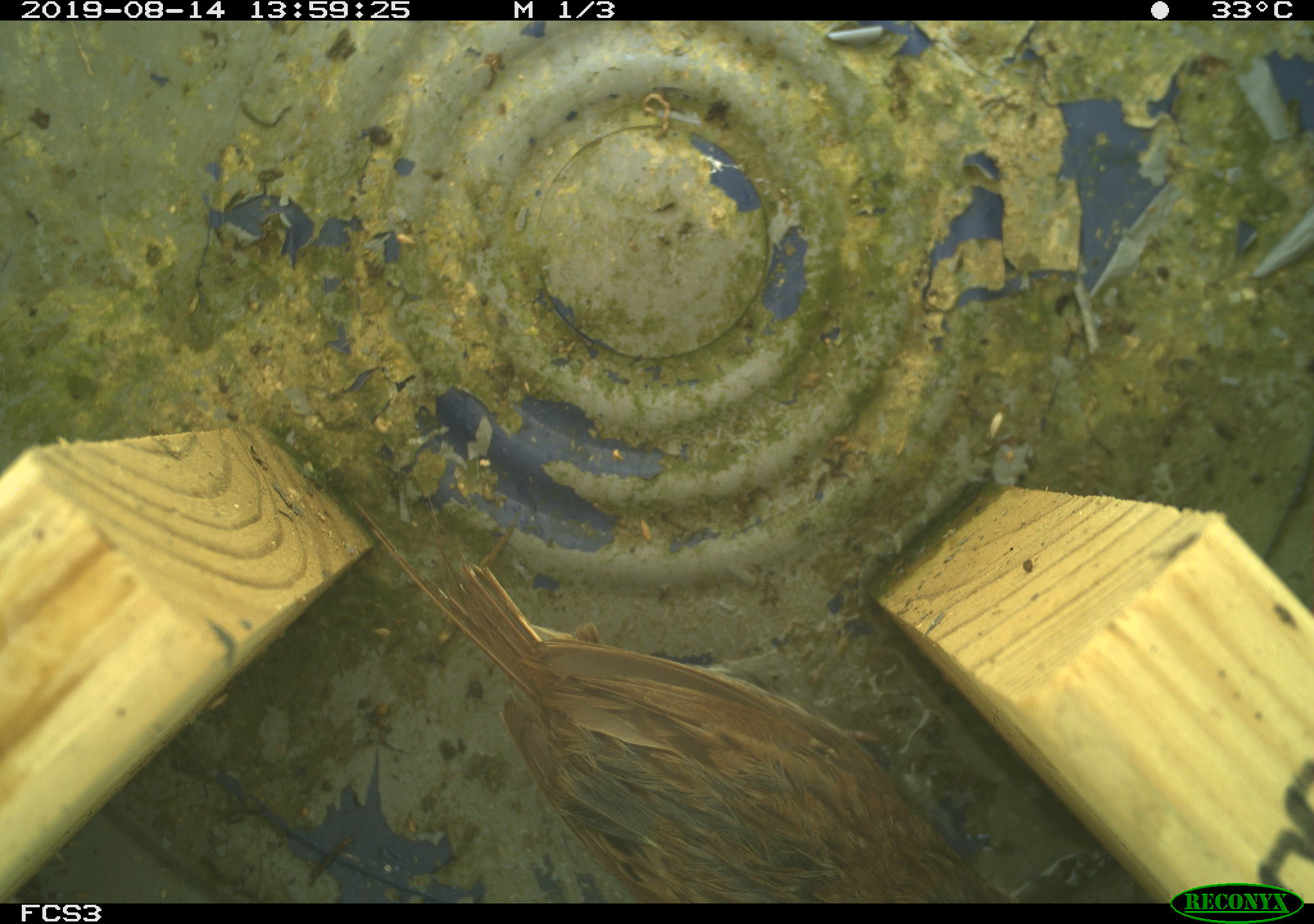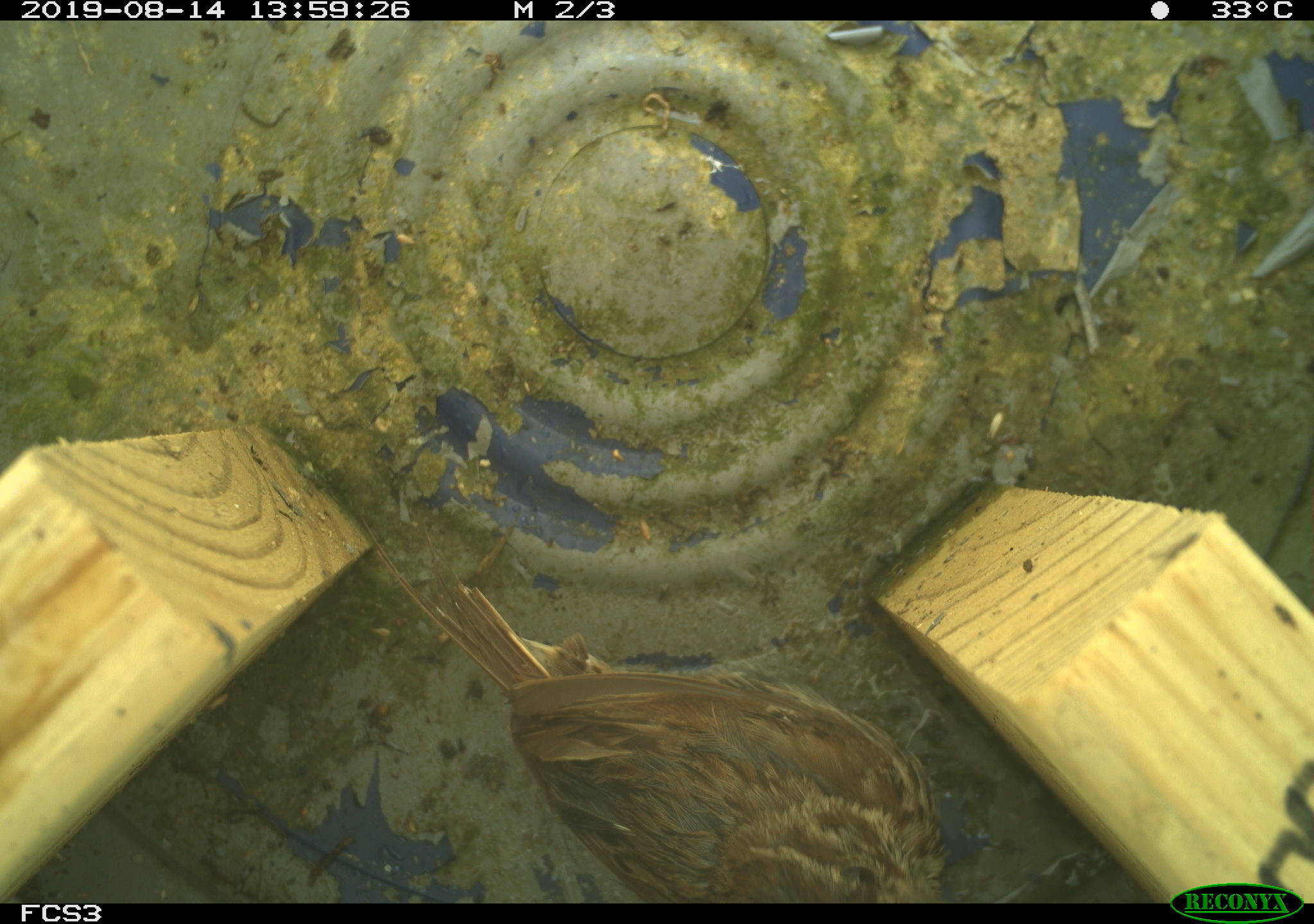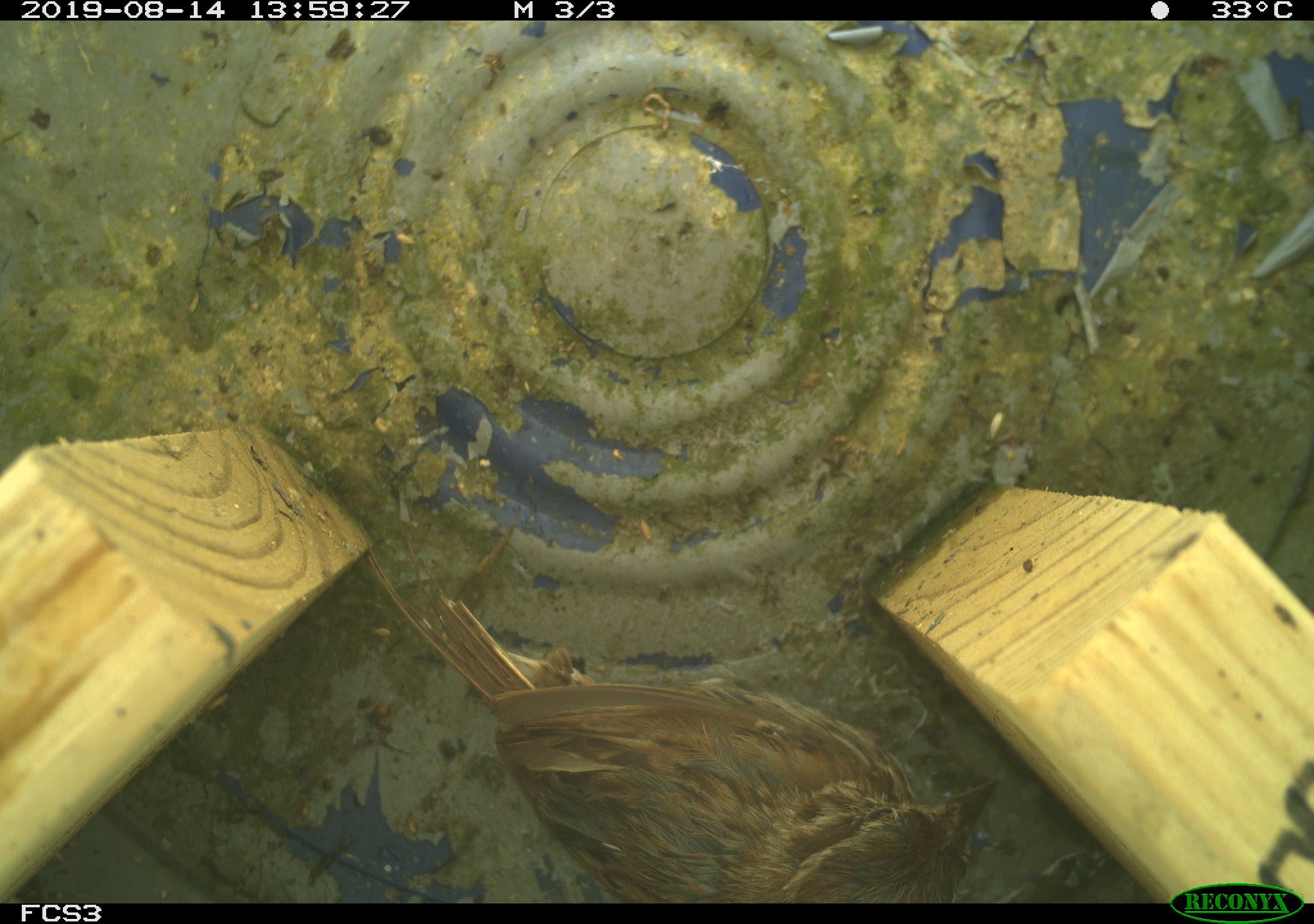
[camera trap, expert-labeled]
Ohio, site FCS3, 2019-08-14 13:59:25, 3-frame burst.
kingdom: Animalia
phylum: Chordata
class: Aves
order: Passeriformes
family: Passerellidae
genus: Melospiza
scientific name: Melospiza melodia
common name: song sparrow